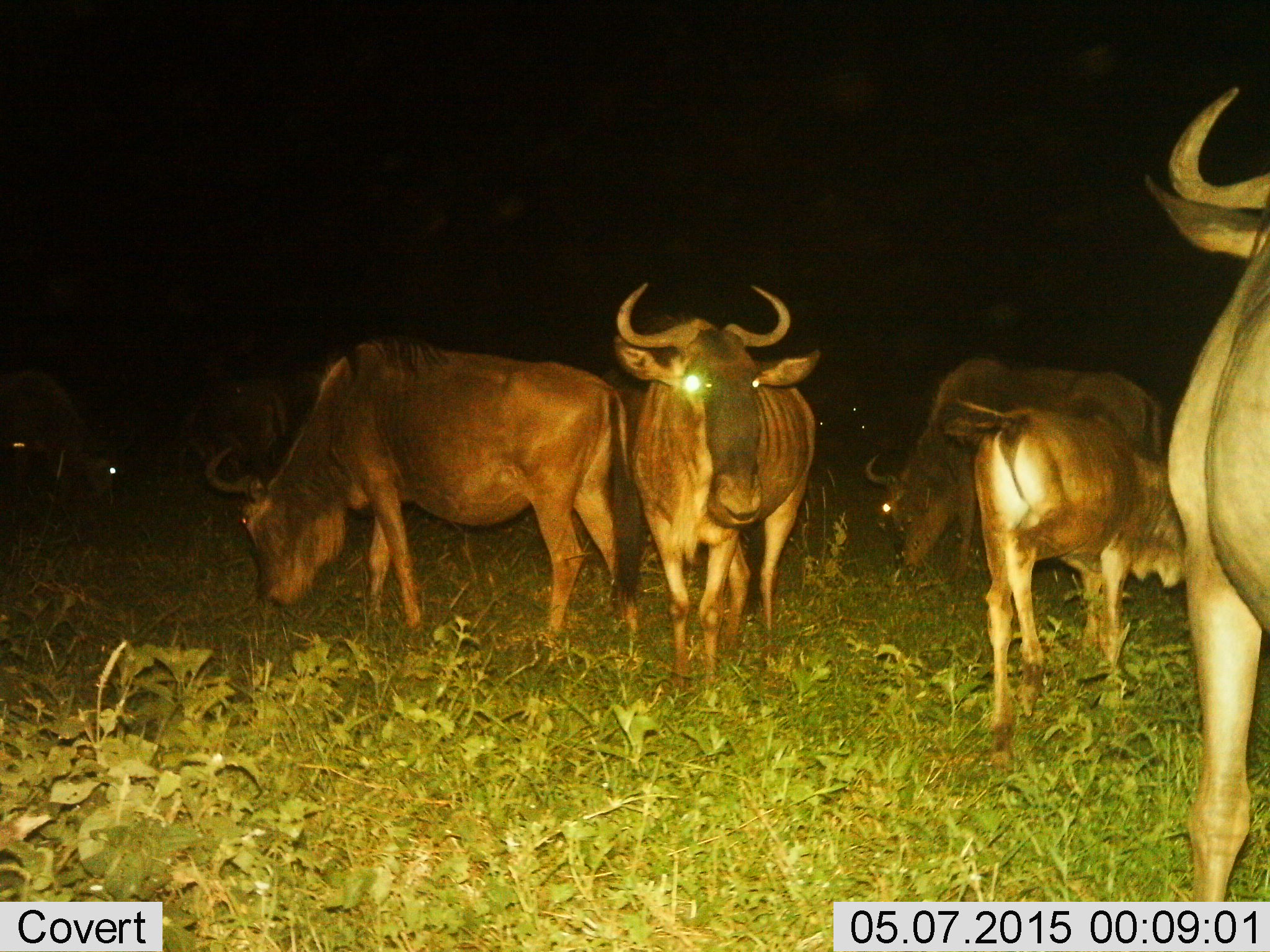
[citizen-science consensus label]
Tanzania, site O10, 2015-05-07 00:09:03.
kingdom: Animalia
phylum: Chordata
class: Mammalia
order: Artiodactyla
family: Bovidae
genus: Connochaetes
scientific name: Connochaetes taurinus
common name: blue wildebeest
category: wildebeest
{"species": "wildebeest (blue wildebeest) (Connochaetes taurinus)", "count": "7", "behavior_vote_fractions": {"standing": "100%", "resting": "0%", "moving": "30%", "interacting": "0%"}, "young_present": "60%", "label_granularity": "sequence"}